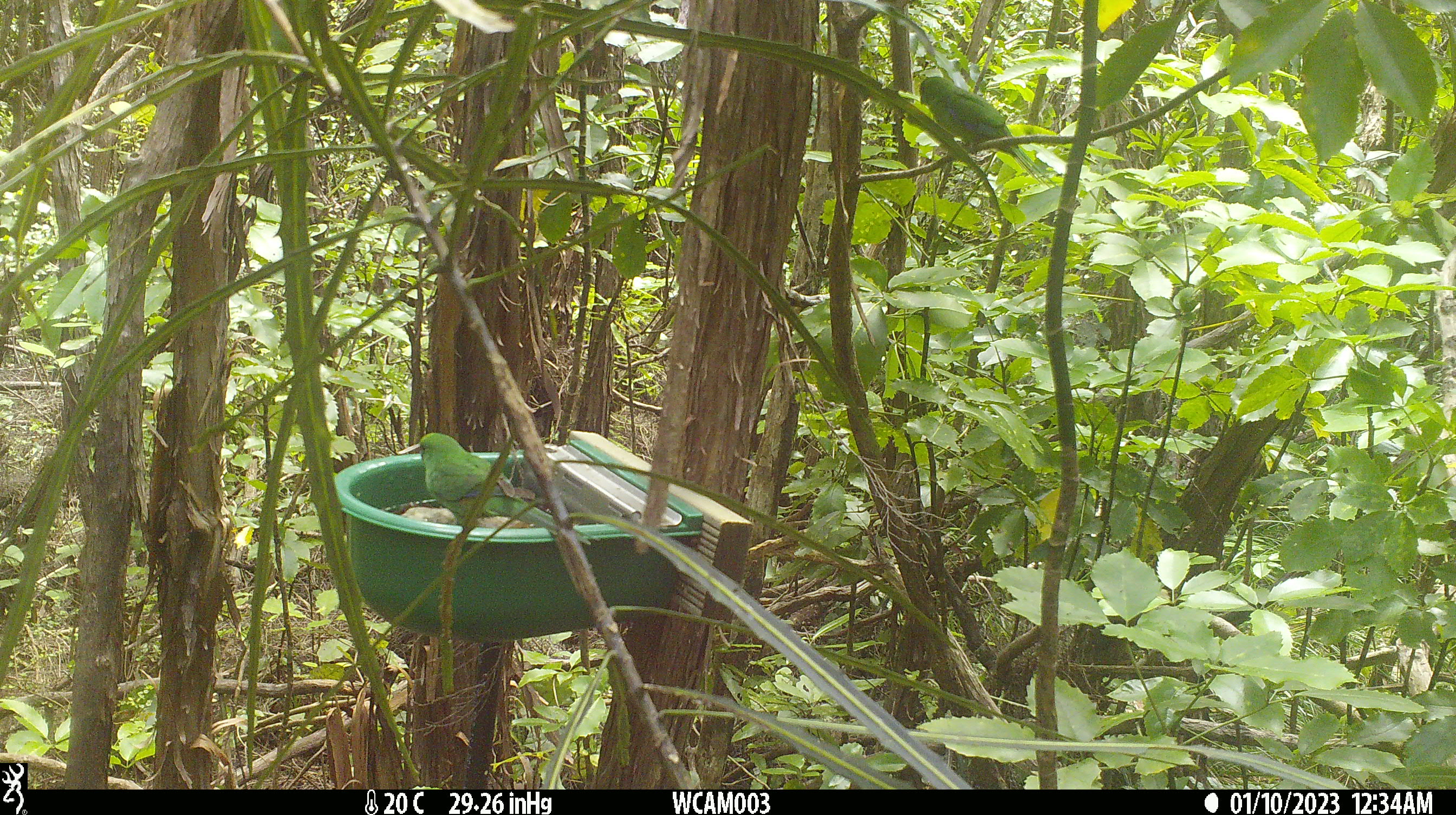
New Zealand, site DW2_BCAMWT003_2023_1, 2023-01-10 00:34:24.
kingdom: Animalia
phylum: Chordata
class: Aves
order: Psittaciformes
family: Psittaculidae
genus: Cyanoramphus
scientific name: Cyanoramphus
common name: parakeet